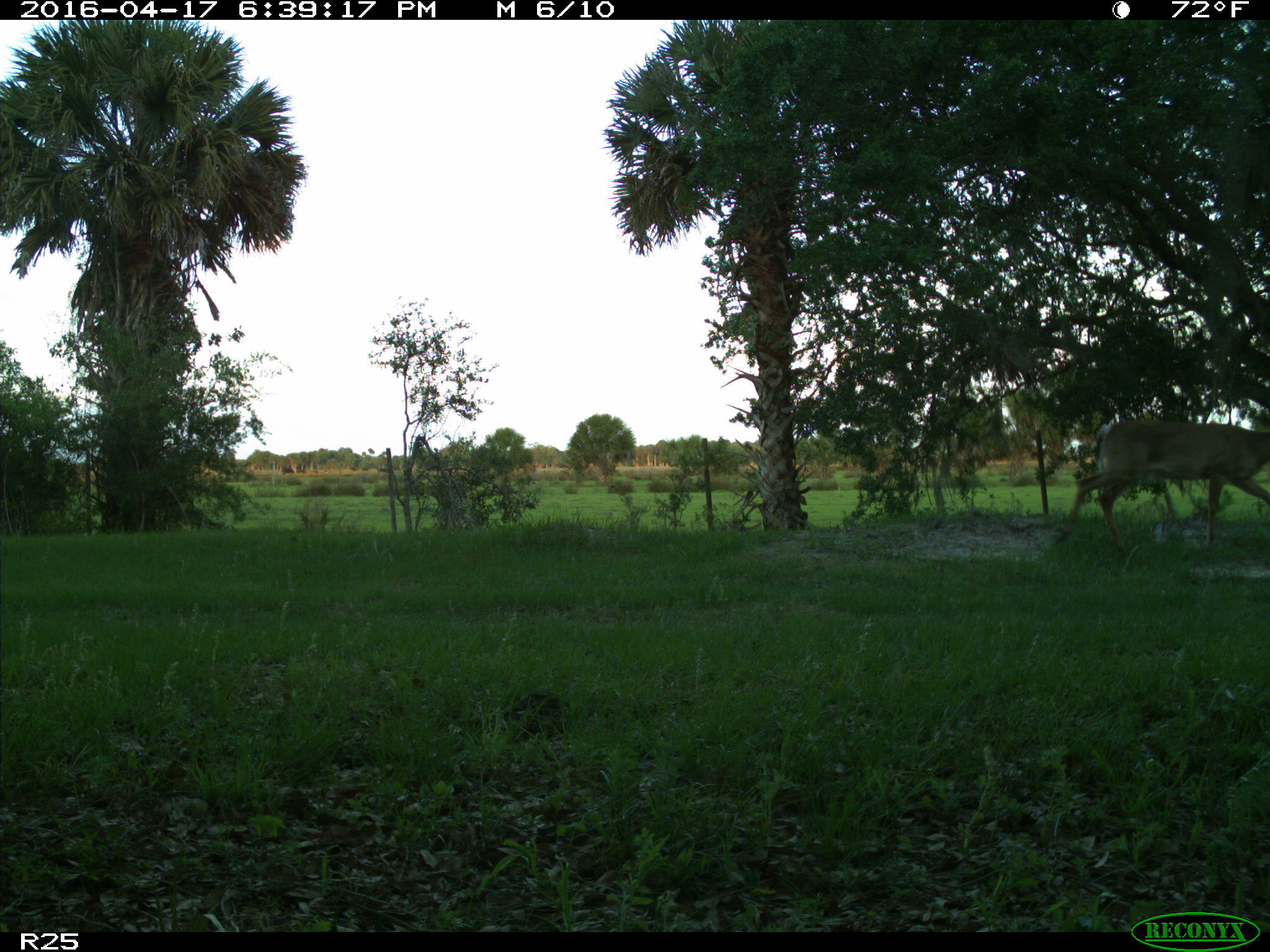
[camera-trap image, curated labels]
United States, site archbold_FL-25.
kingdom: Animalia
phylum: Chordata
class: Mammalia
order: Artiodactyla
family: Cervidae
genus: Odocoileus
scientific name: Odocoileus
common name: deer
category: unidentified deer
Unidentified deer (deer) (Odocoileus).